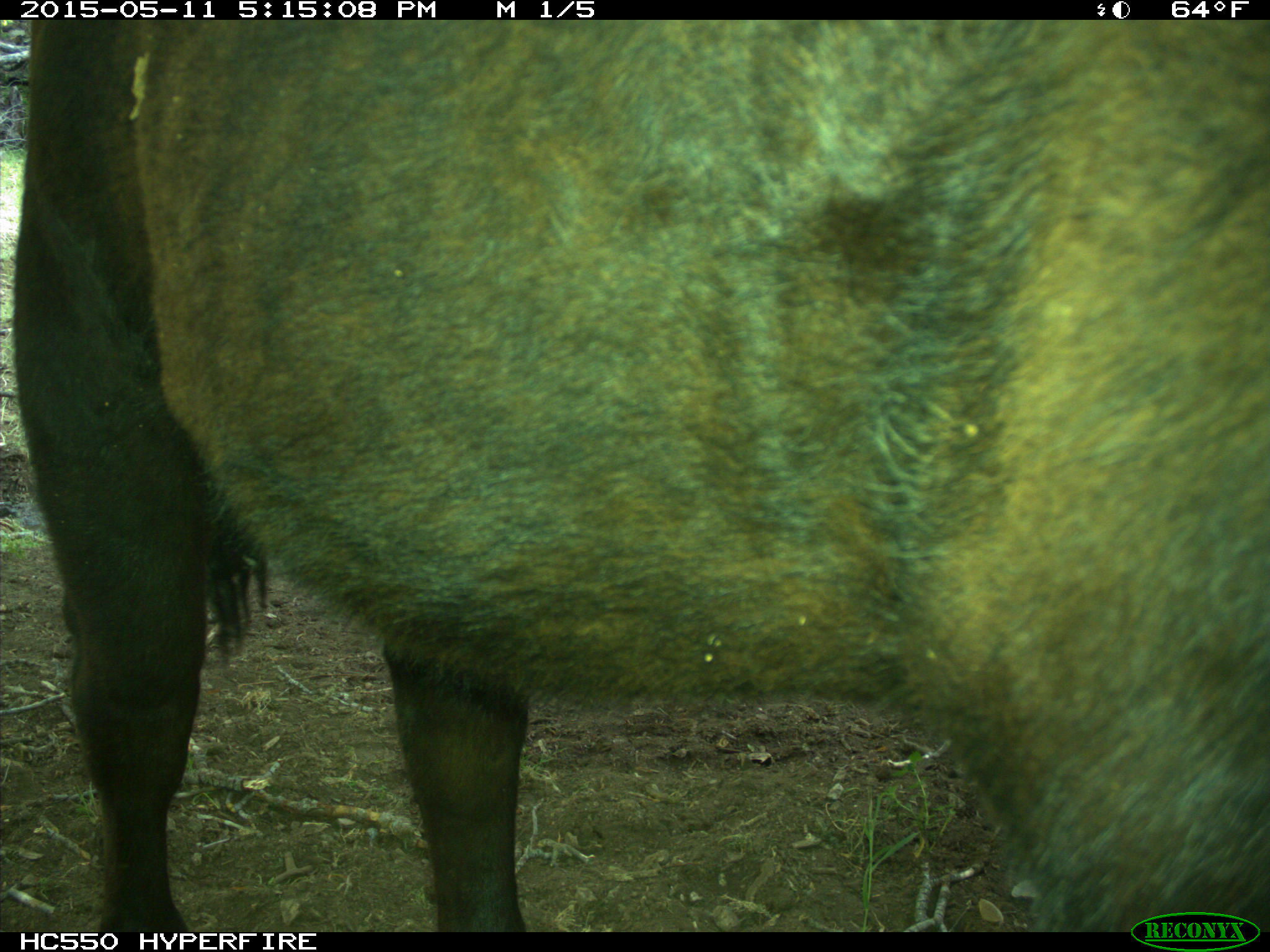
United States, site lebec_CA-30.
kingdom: Animalia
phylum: Chordata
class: Mammalia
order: Artiodactyla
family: Bovidae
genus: Bos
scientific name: Bos taurus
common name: domestic cow